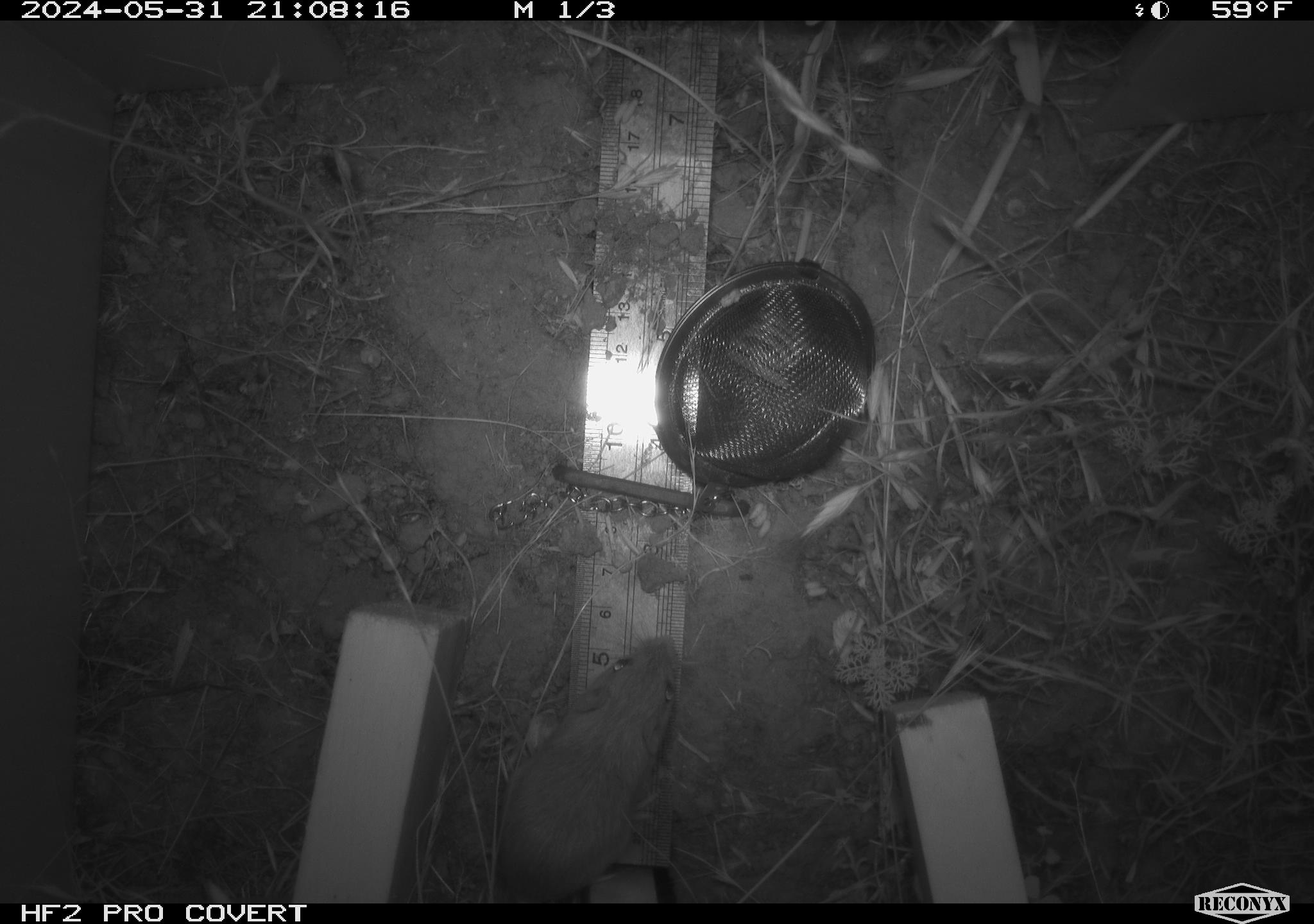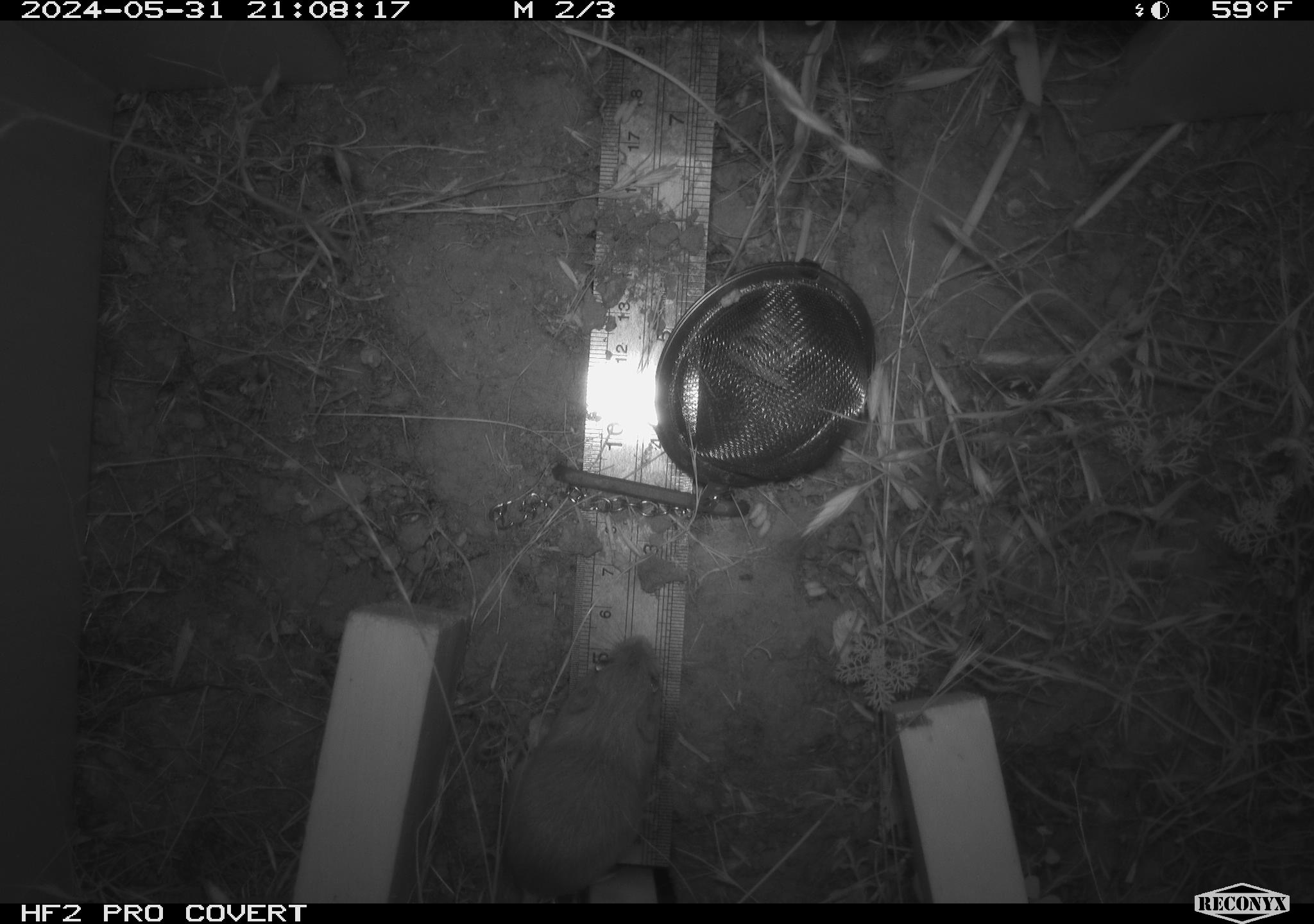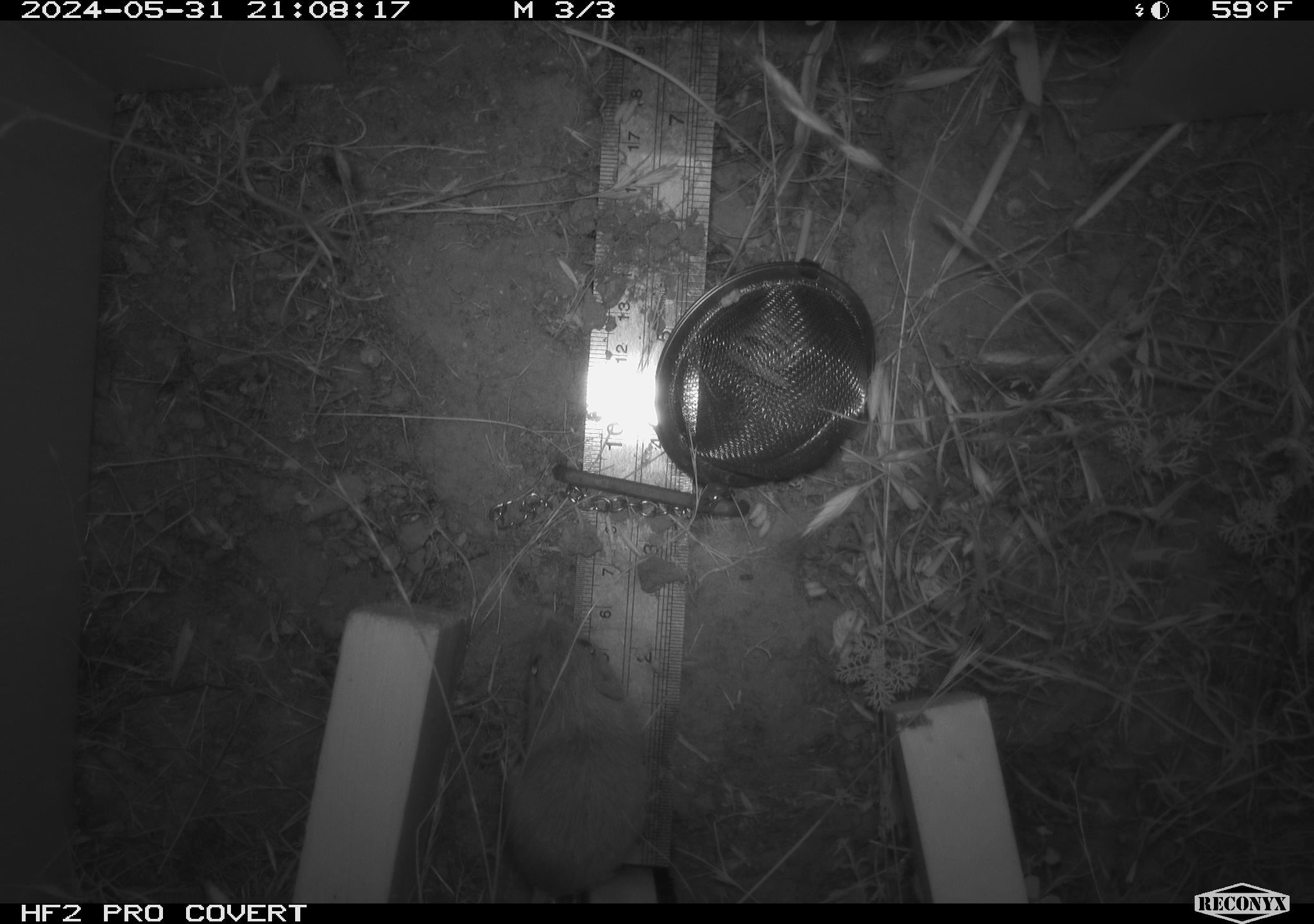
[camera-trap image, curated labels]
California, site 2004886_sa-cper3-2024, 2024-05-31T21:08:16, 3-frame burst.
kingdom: Animalia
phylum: Chordata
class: Mammalia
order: Rodentia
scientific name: Rodentia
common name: rodent